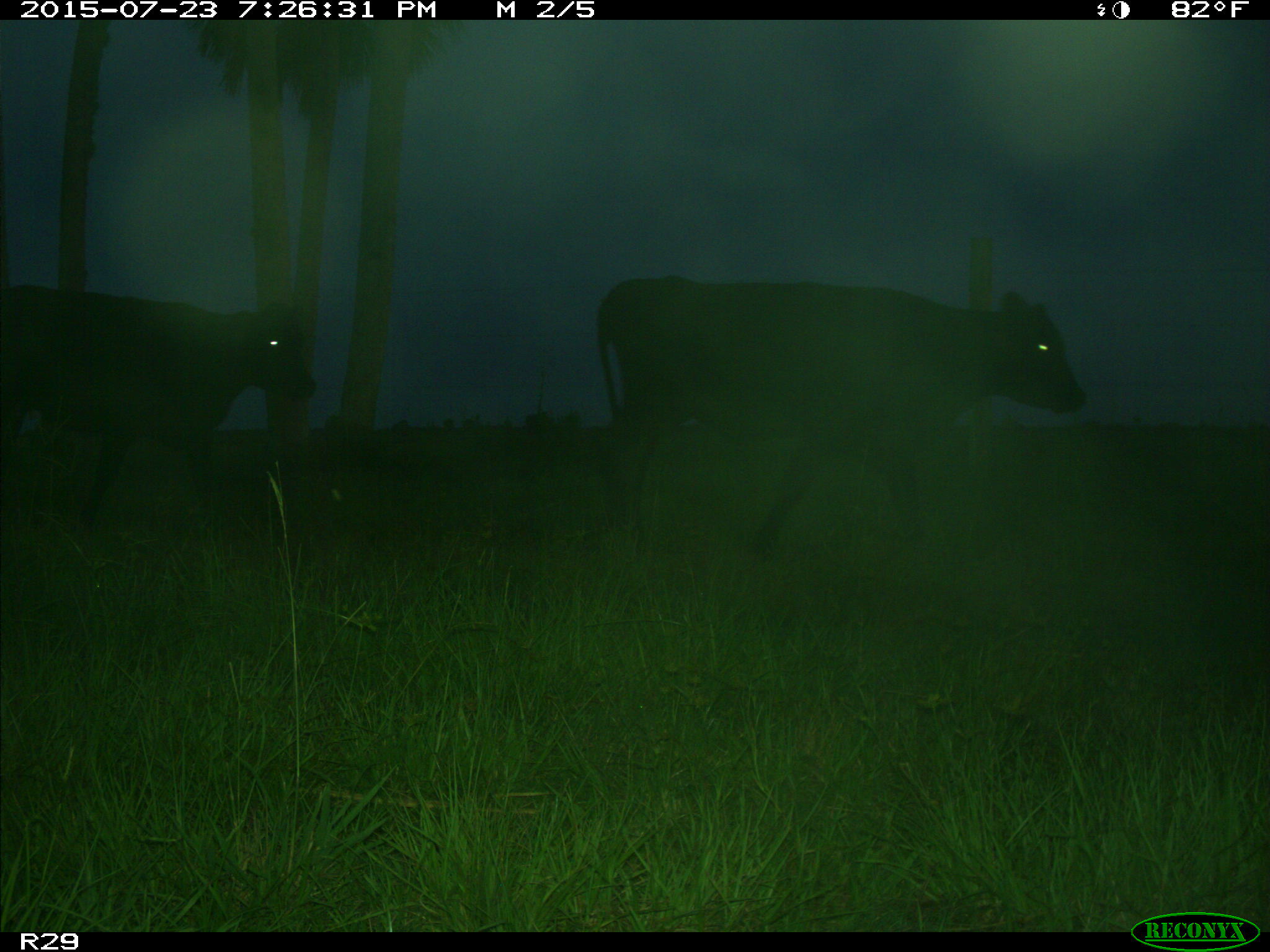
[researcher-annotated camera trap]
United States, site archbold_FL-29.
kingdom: Animalia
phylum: Chordata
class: Mammalia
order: Artiodactyla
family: Bovidae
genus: Bos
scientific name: Bos taurus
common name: domestic cow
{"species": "Bos taurus (domestic cow)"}